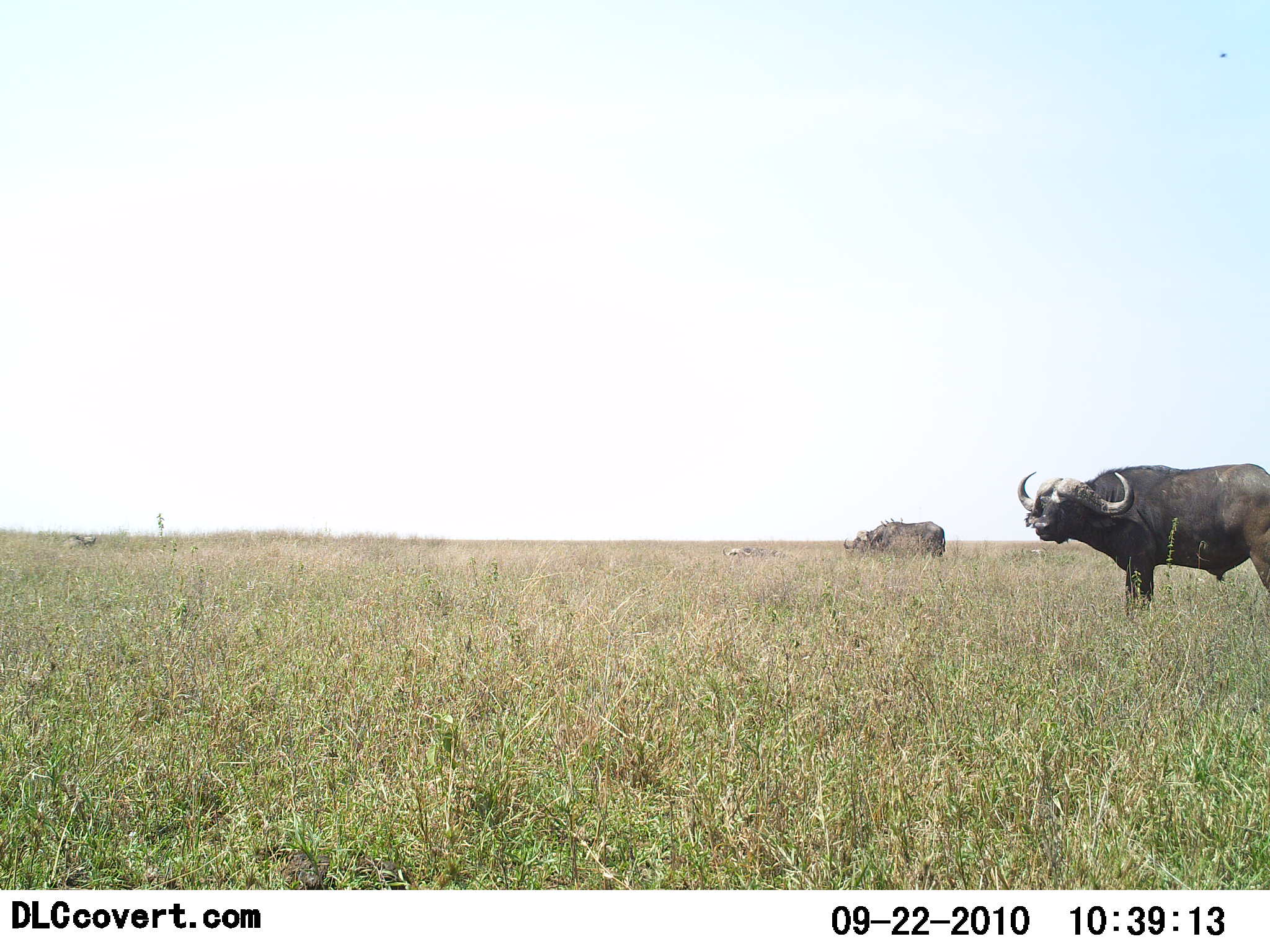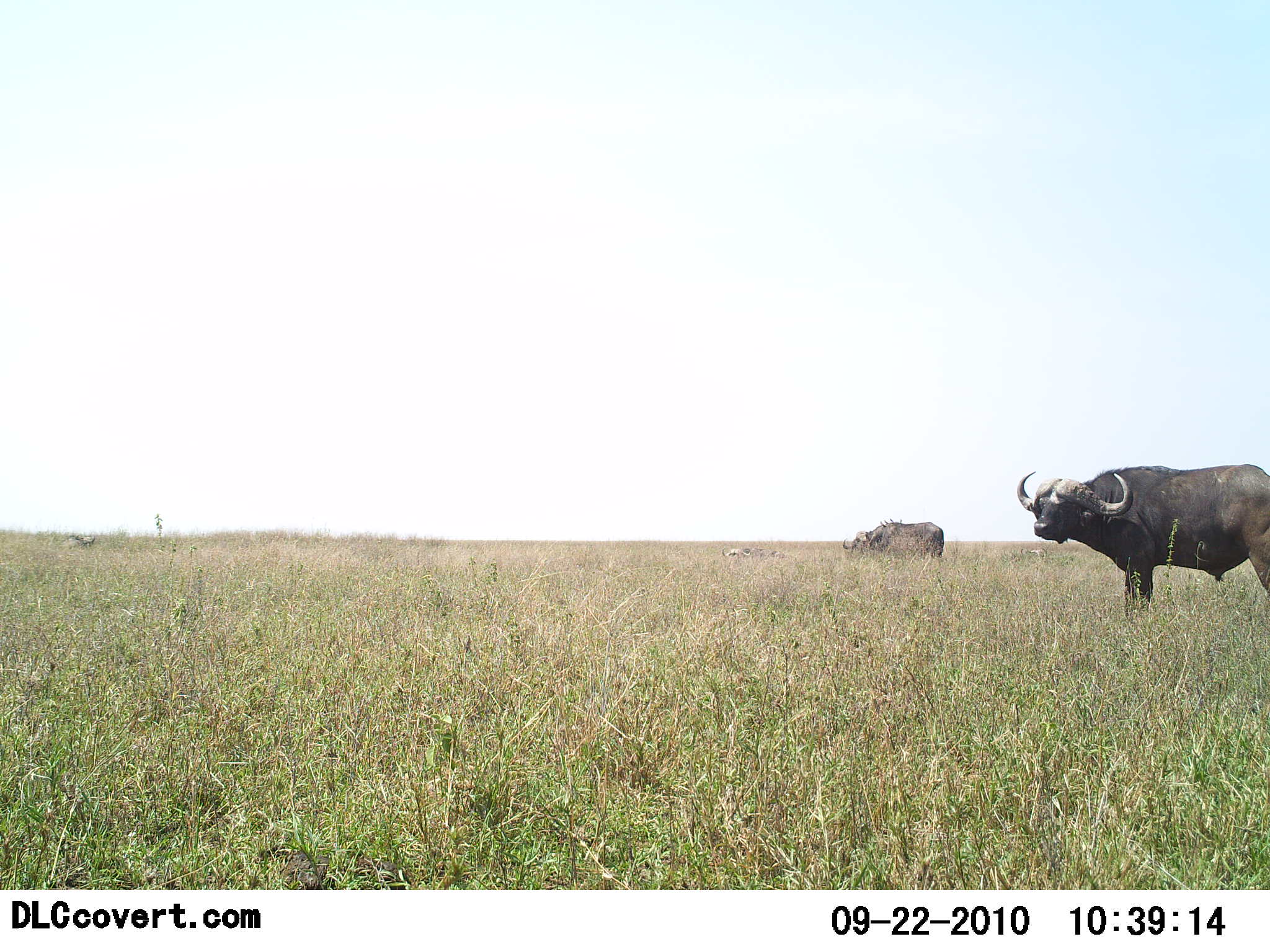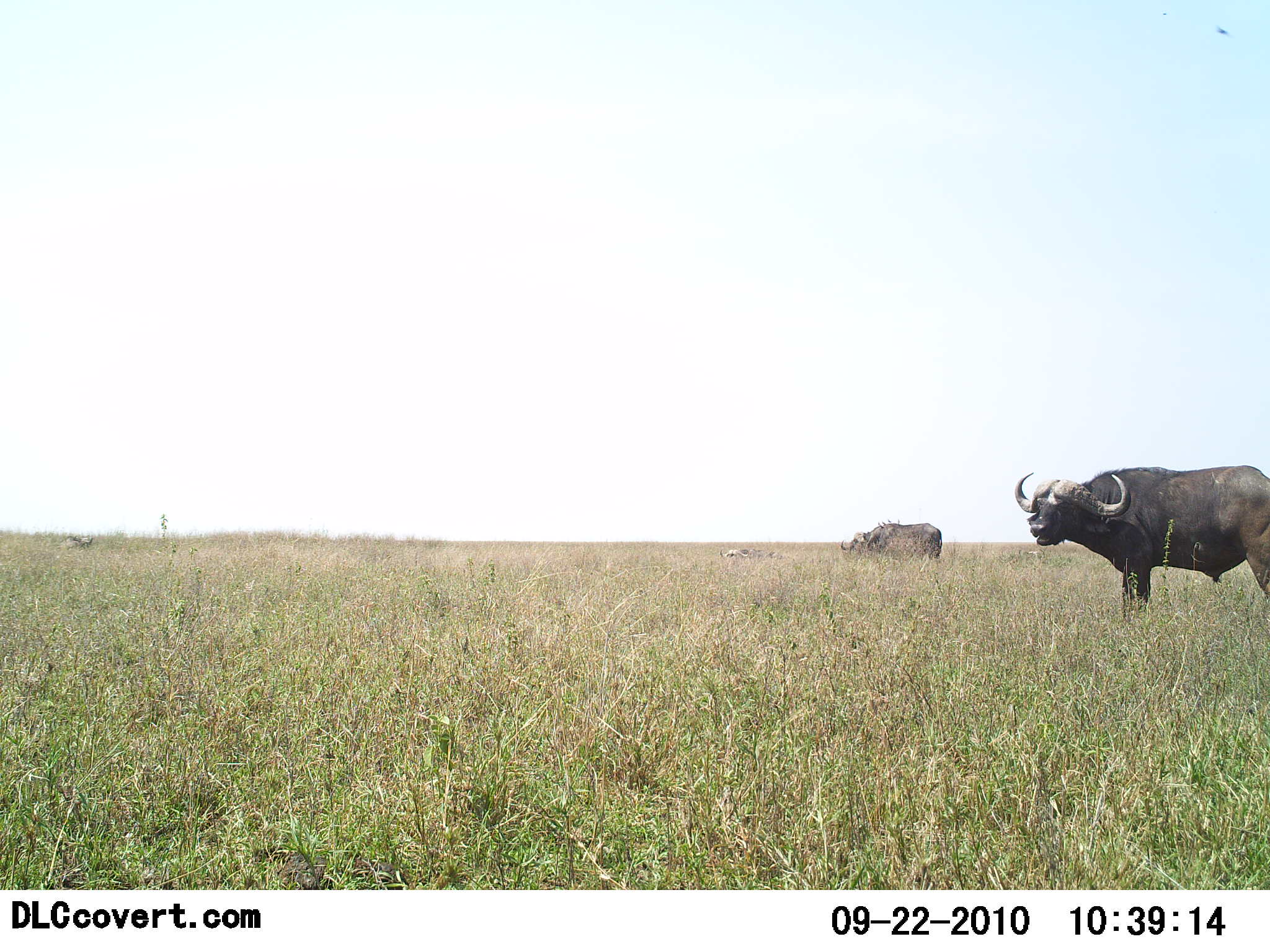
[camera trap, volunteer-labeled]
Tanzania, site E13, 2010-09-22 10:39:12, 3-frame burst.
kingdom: Animalia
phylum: Chordata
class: Mammalia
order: Artiodactyla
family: Bovidae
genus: Syncerus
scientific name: Syncerus caffer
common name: cape buffalo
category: buffalo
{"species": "buffalo (cape buffalo) (Syncerus caffer)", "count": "2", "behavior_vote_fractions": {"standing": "76%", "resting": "5%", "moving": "5%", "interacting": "0%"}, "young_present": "0%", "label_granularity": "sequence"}